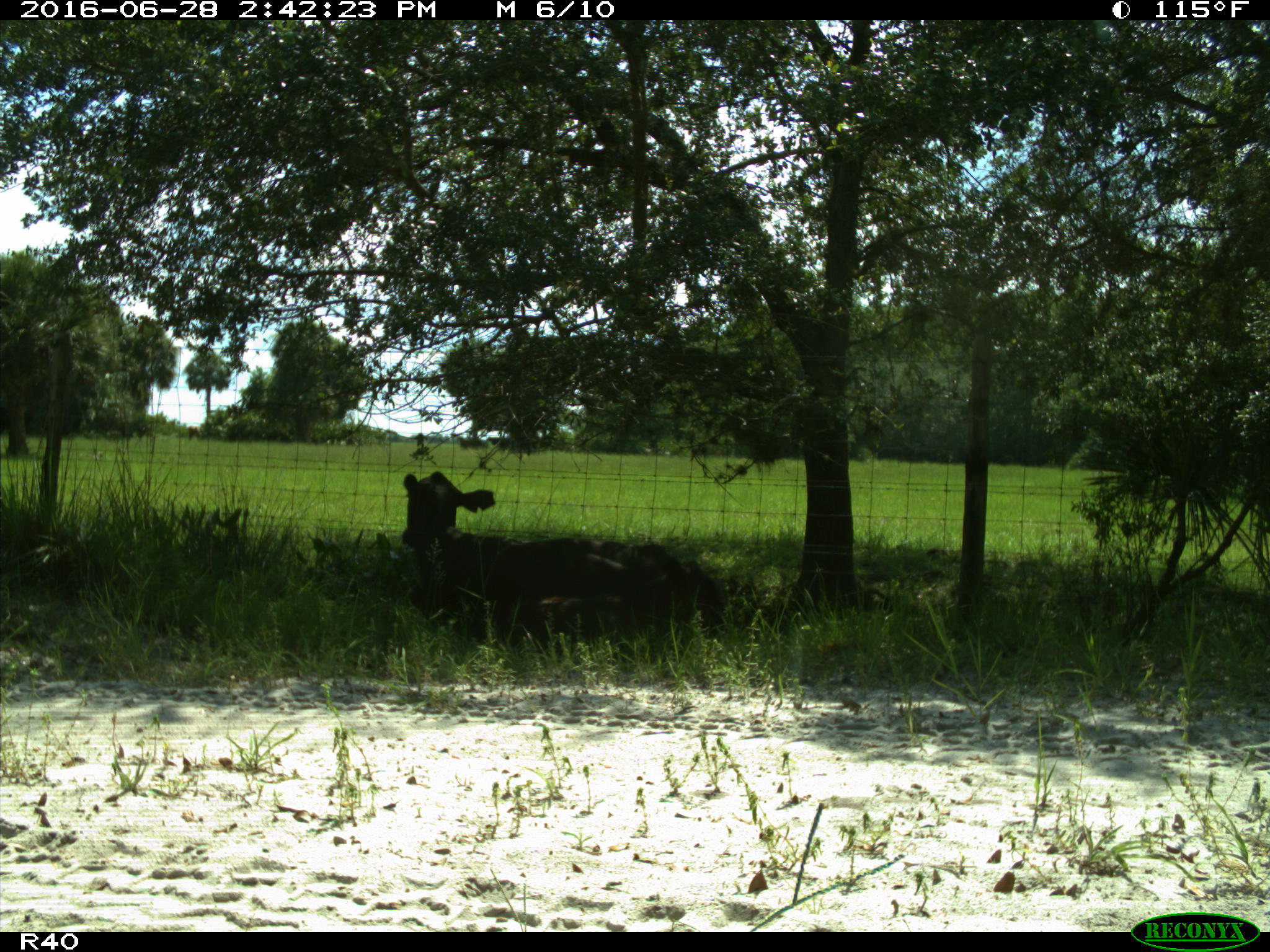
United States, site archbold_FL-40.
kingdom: Animalia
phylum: Chordata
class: Mammalia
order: Artiodactyla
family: Bovidae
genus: Bos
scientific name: Bos taurus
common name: domestic cow